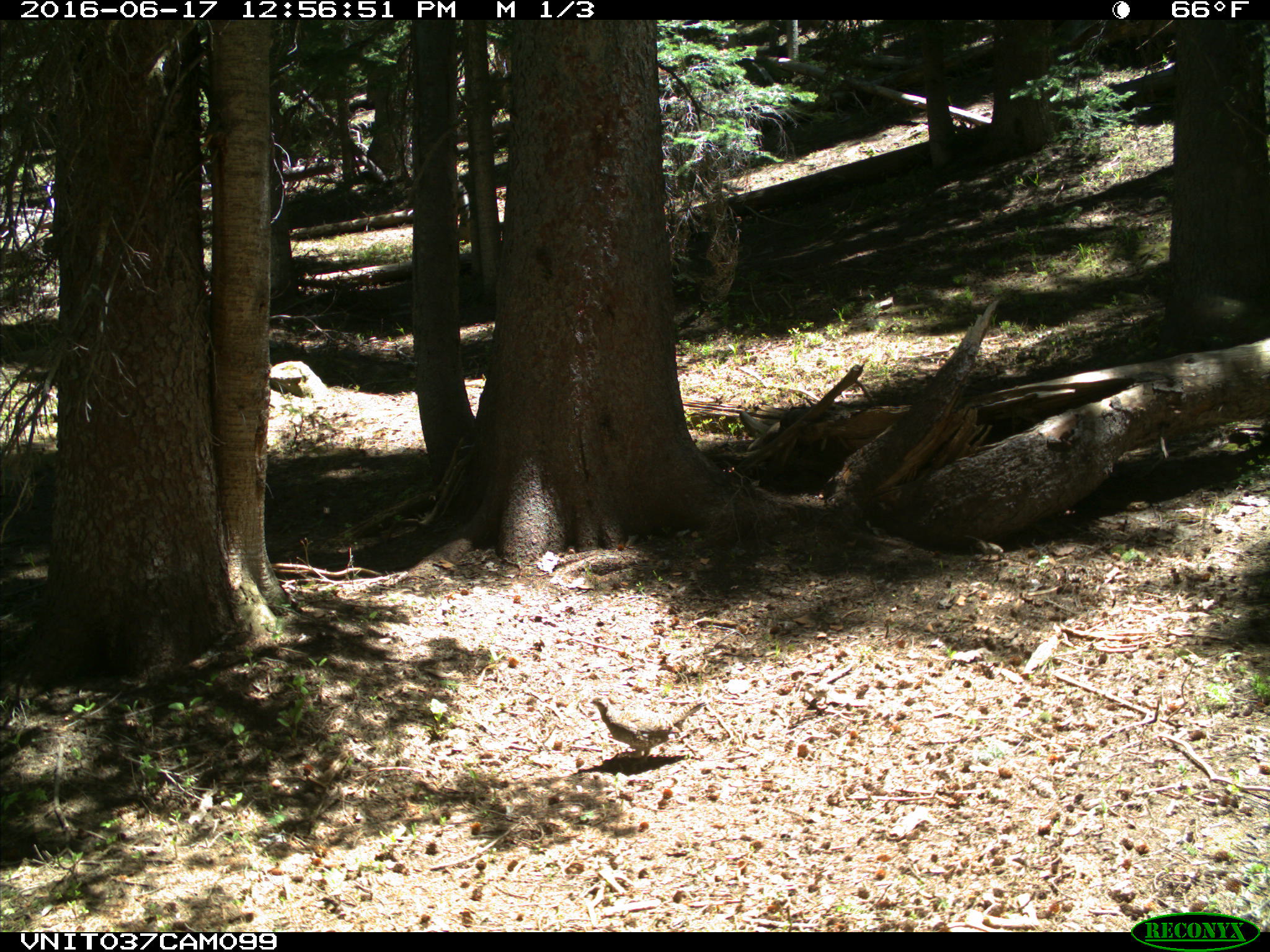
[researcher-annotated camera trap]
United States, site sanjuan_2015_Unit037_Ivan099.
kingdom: Animalia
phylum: Chordata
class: Aves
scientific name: Aves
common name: birds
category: unidentified bird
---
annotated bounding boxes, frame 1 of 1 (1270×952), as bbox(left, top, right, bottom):
animal: bbox(587, 695, 708, 757)